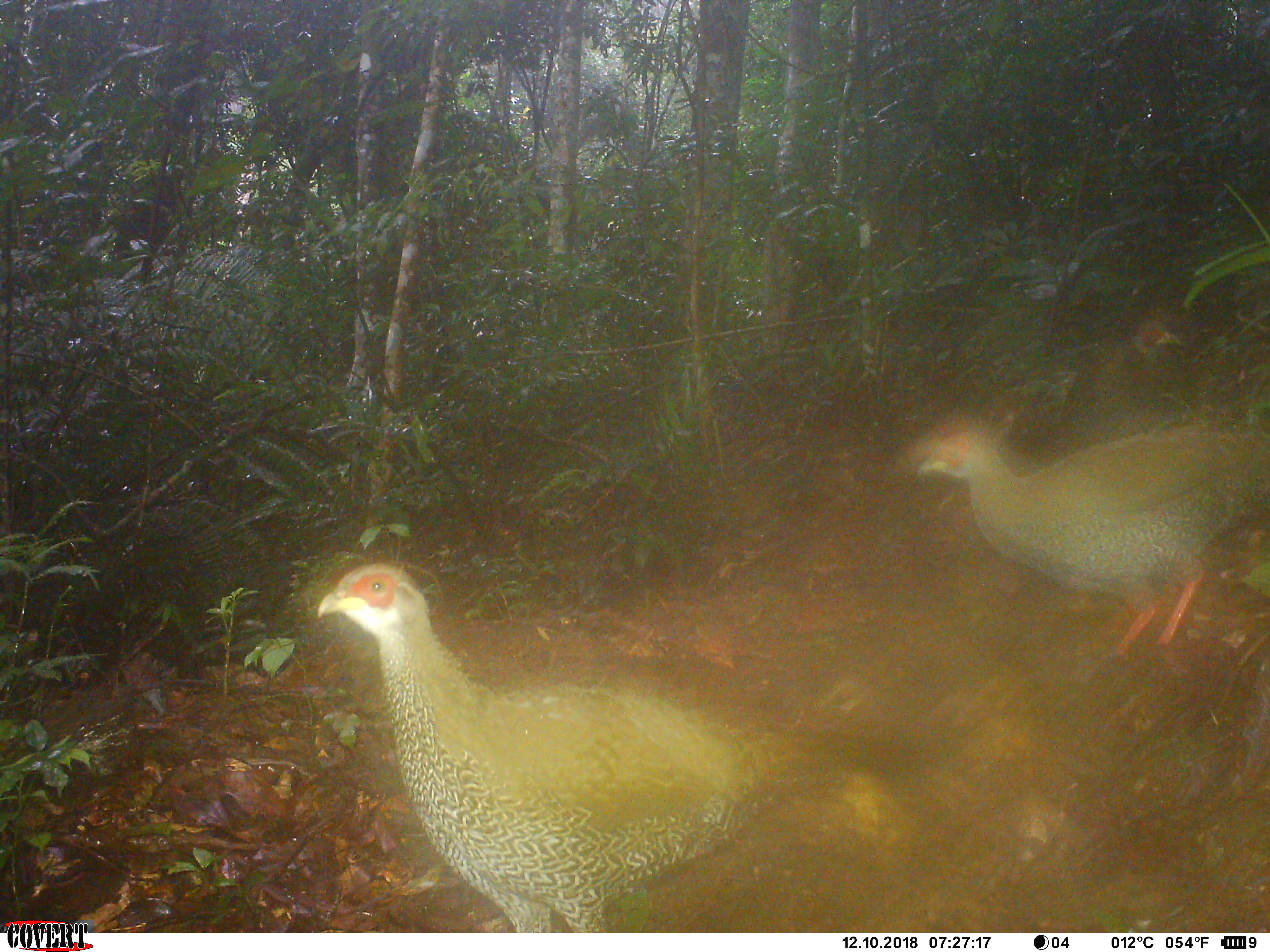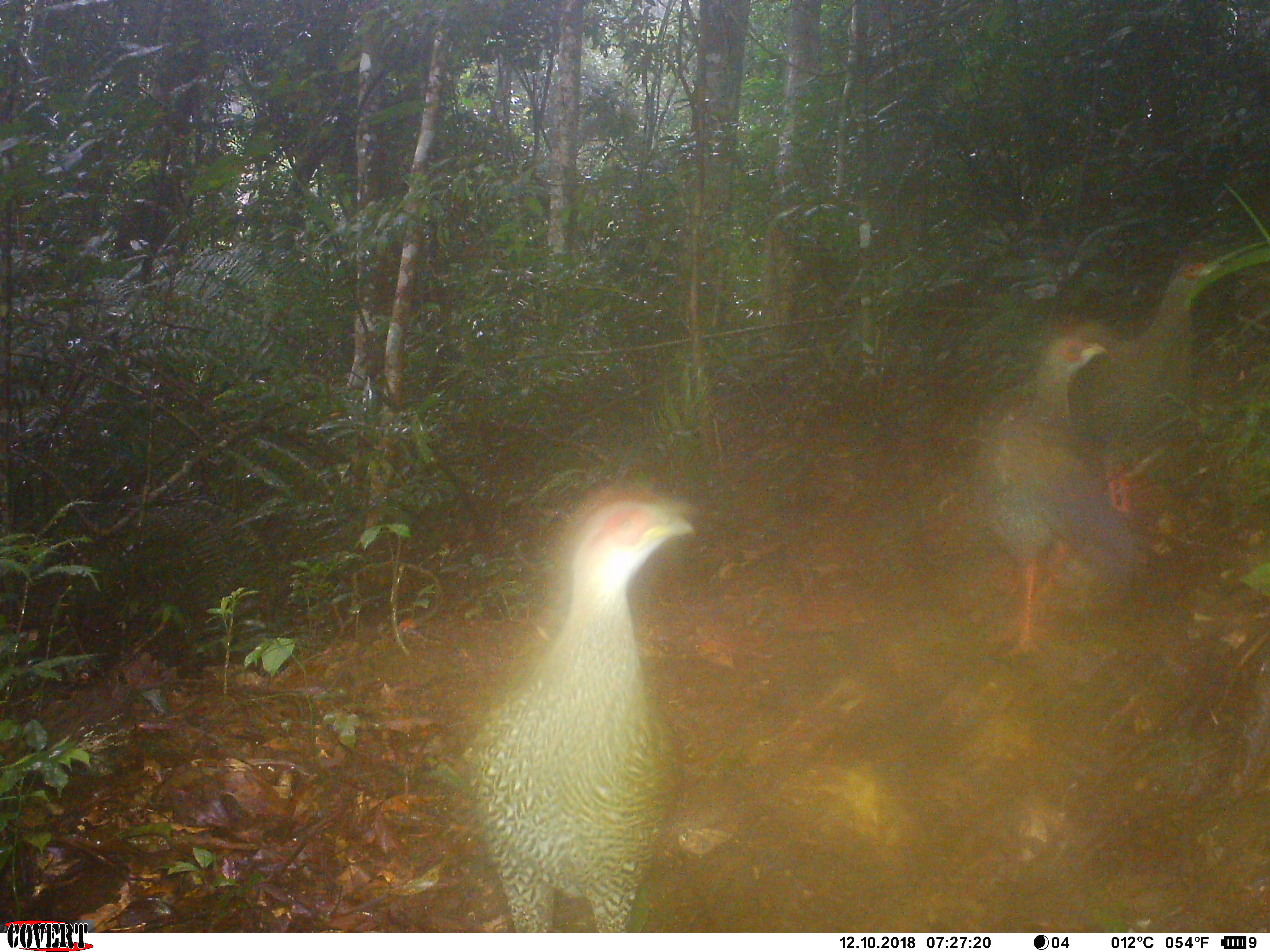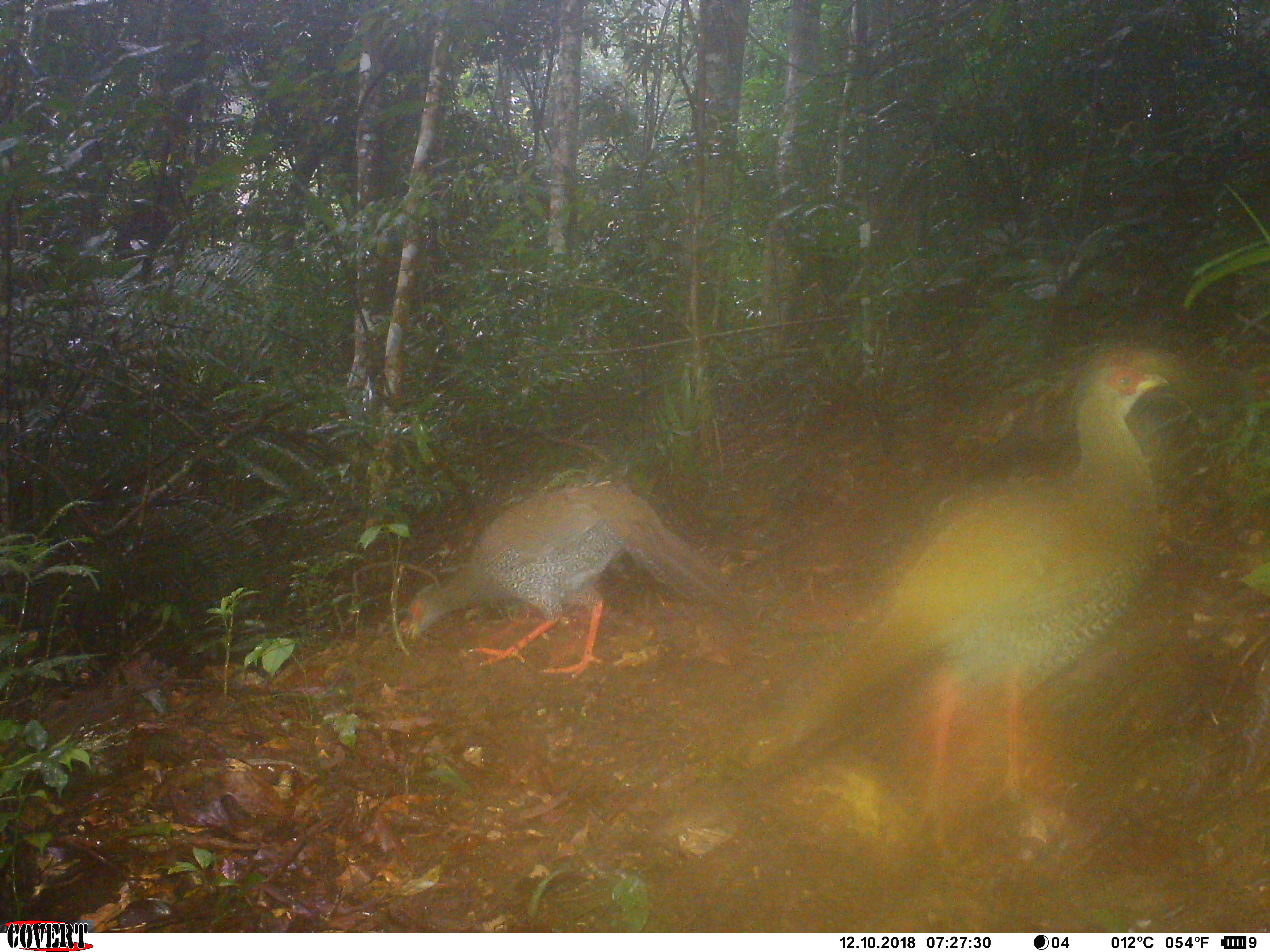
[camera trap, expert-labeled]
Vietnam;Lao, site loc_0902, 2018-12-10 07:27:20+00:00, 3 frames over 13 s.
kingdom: Animalia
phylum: Chordata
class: Aves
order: Galliformes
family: Phasianidae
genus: Lophura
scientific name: Lophura nycthemera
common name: silver pheasant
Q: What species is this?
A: Silver pheasant (Lophura nycthemera).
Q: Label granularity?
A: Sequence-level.